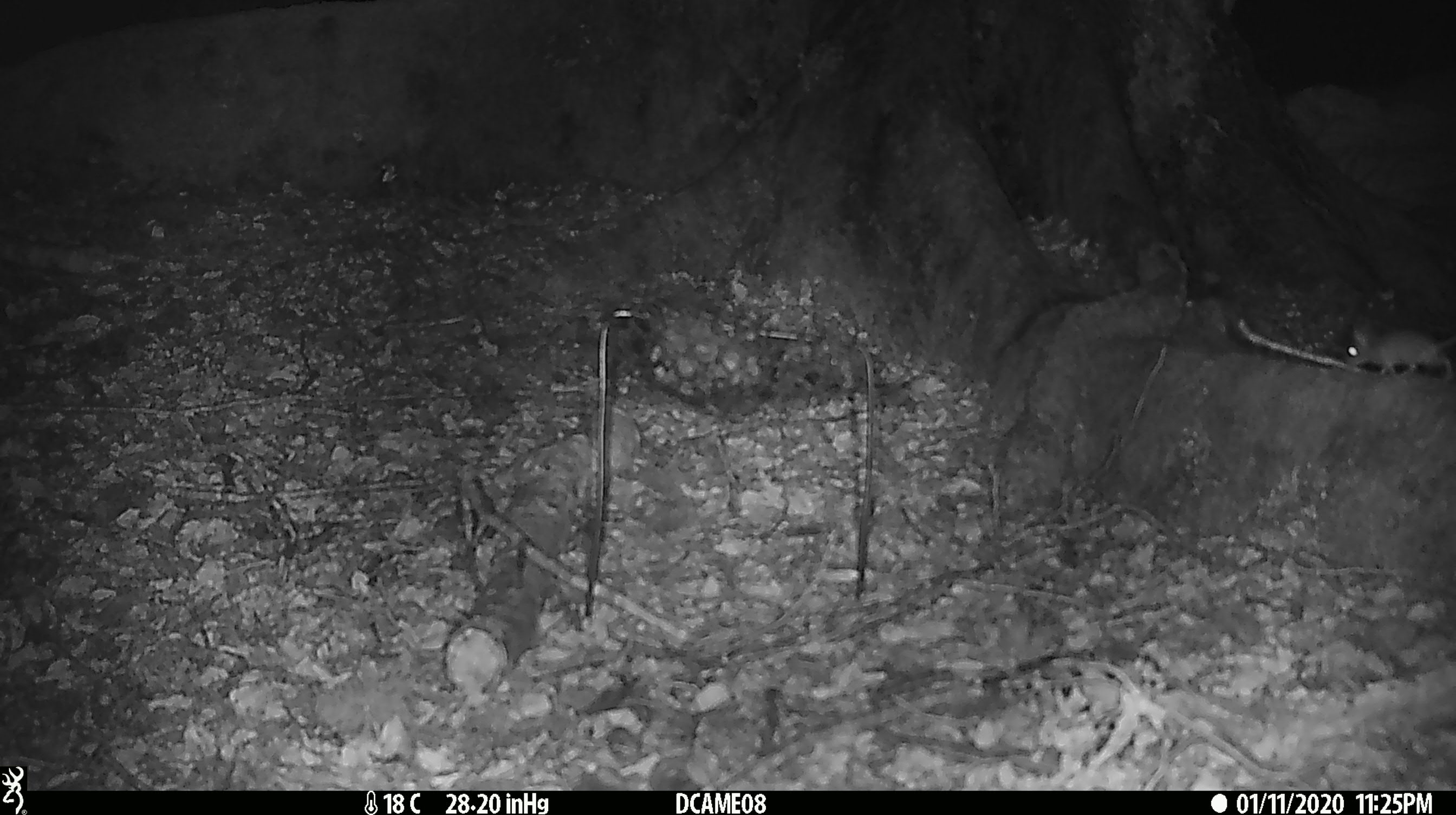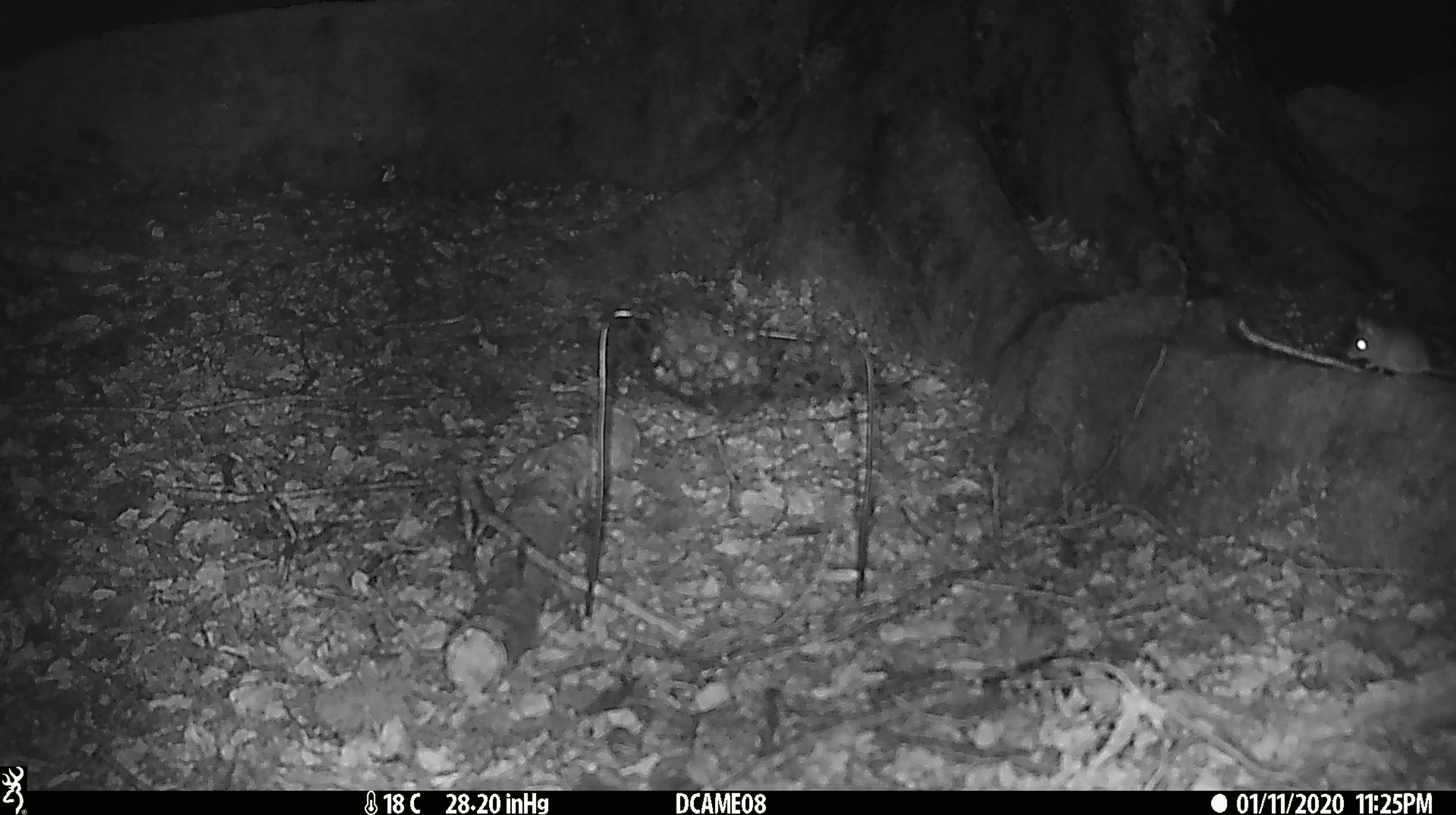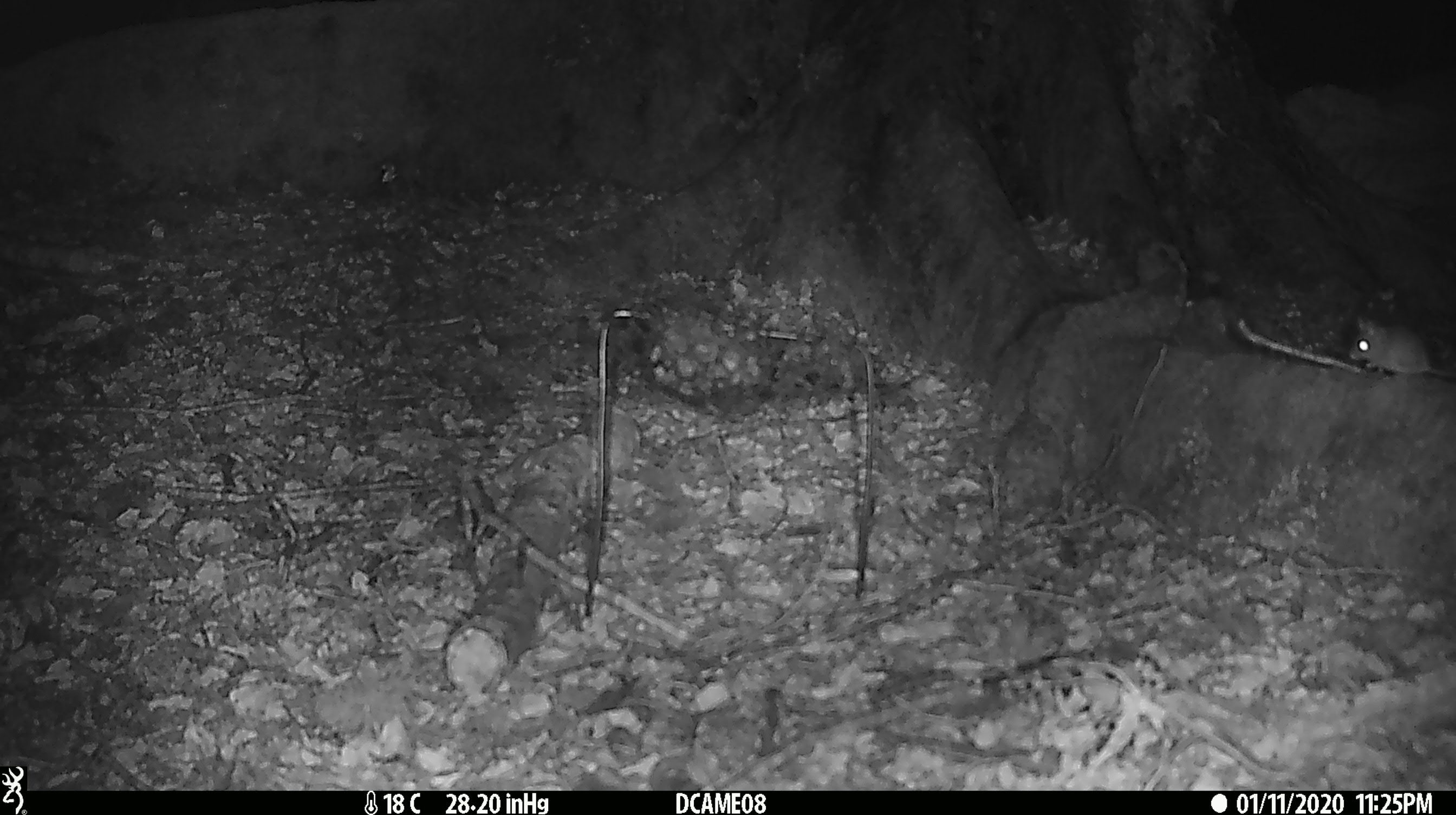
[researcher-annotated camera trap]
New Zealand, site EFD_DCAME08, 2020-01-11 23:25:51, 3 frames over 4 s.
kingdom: Animalia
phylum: Chordata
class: Mammalia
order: Rodentia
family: Muridae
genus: Mus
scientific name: Mus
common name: mouse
Mouse (Mus).